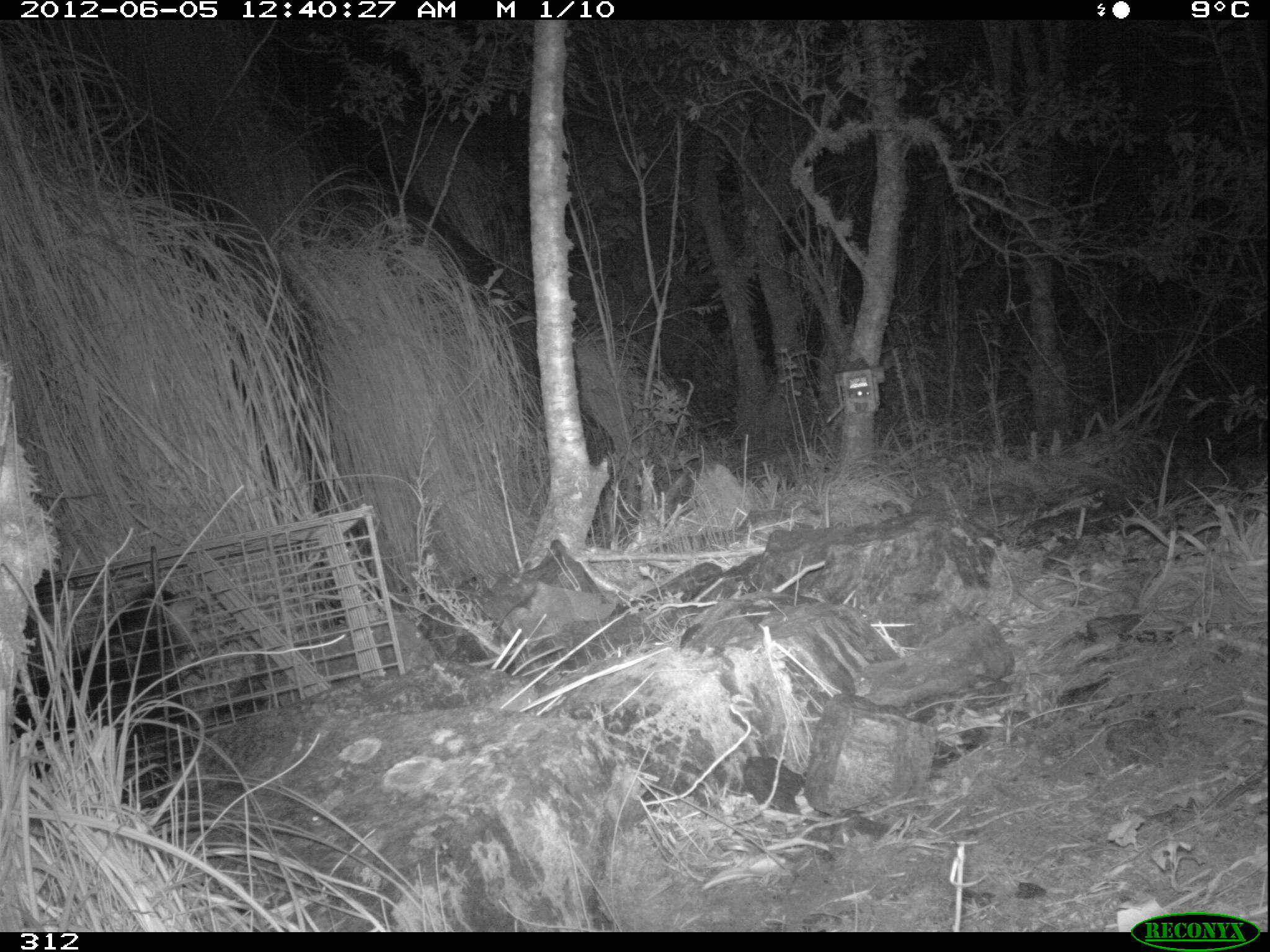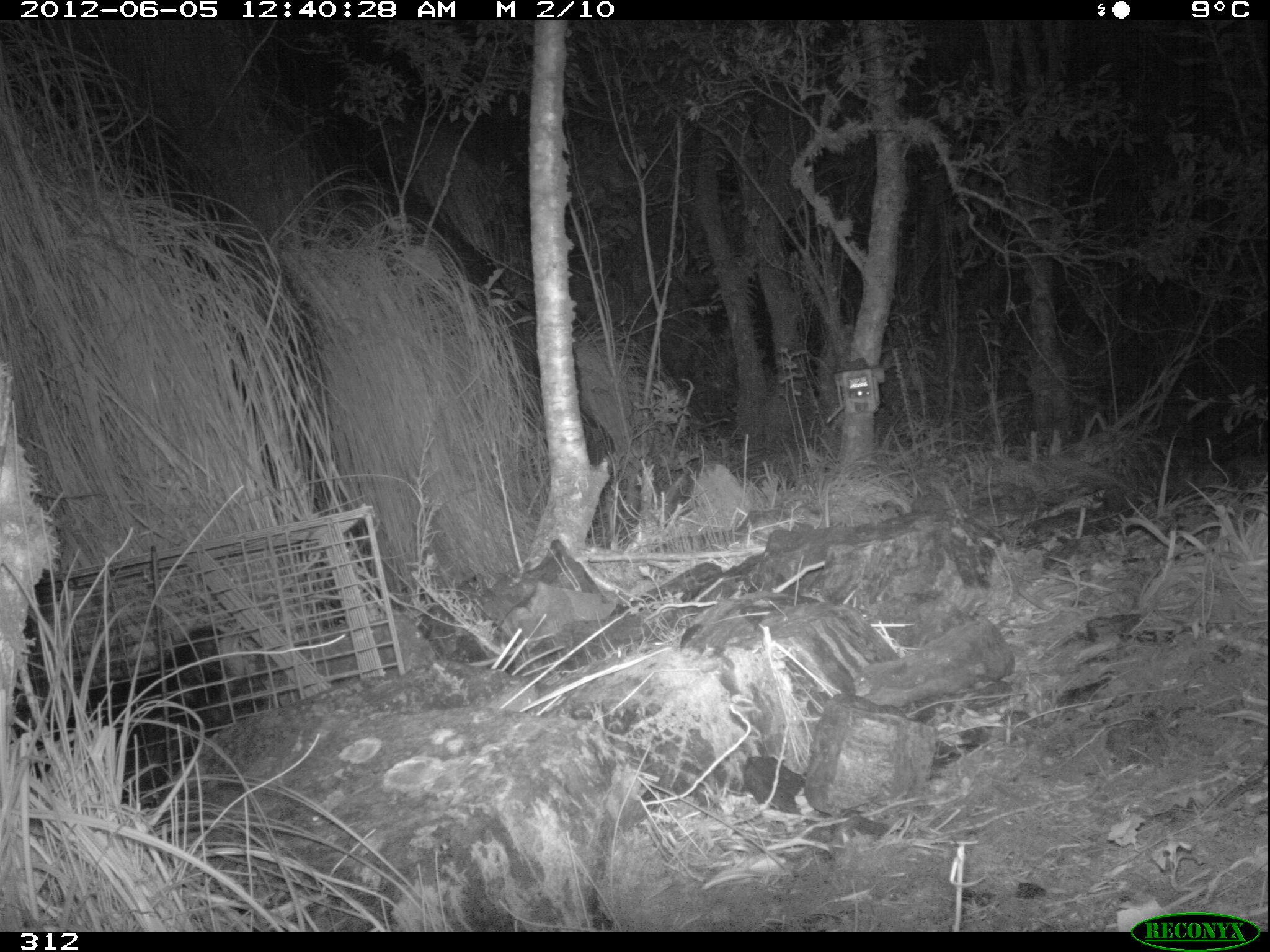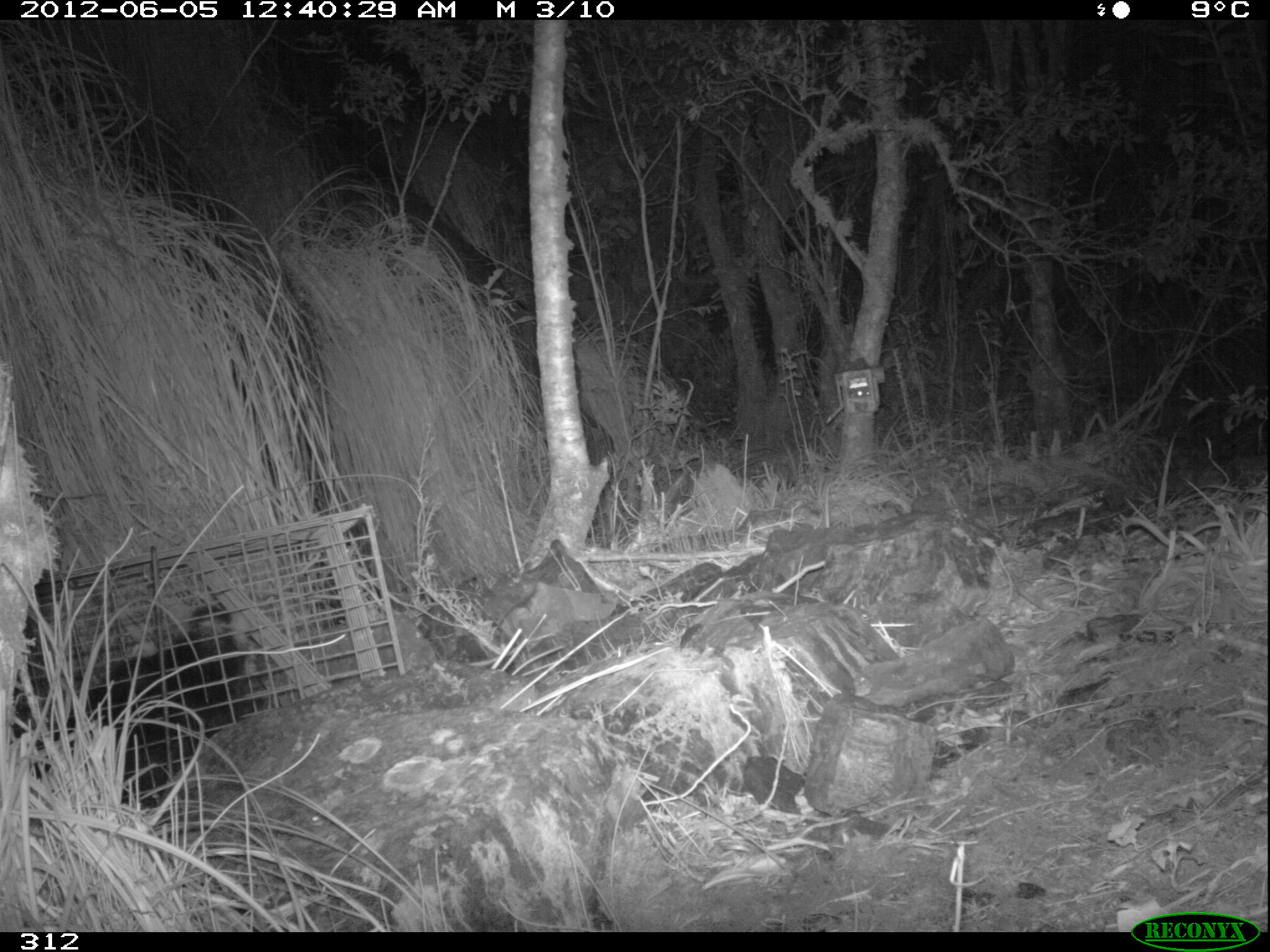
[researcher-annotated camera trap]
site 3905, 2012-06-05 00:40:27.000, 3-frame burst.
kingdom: Animalia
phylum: Chordata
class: Mammalia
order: Didelphimorphia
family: Didelphidae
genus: Didelphis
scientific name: Didelphis pernigra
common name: andean white-eared opossum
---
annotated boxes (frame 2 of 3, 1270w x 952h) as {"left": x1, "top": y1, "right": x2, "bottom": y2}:
didelphis pernigra: {"left": 26, "top": 615, "right": 268, "bottom": 806}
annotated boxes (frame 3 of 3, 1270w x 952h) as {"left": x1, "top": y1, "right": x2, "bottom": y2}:
didelphis pernigra: {"left": 11, "top": 594, "right": 277, "bottom": 804}